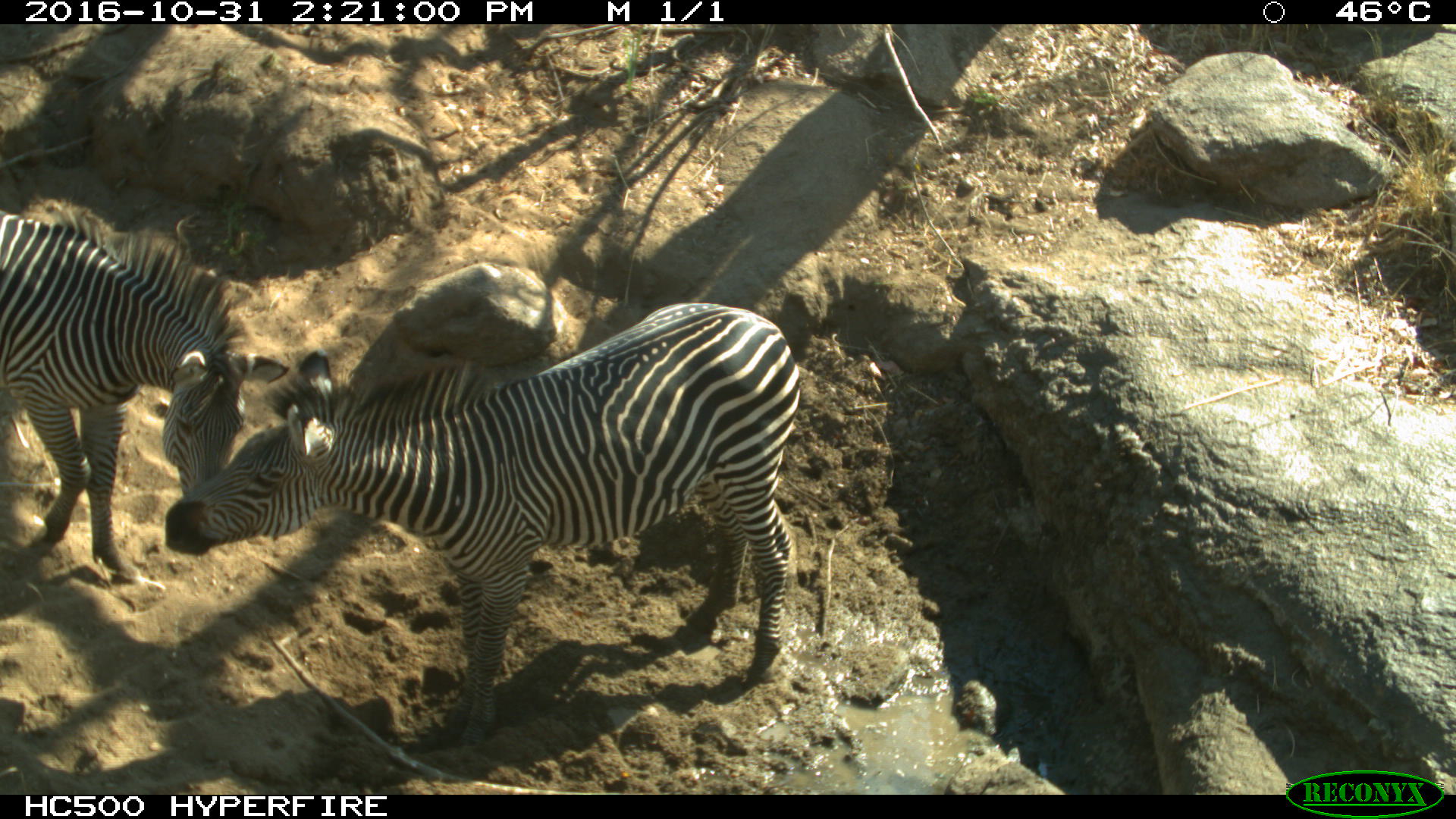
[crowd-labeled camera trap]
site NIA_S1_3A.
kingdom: Animalia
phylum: Chordata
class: Mammalia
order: Perissodactyla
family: Equidae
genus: Equus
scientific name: Equus quagga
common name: plains zebra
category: zebraplains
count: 2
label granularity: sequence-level